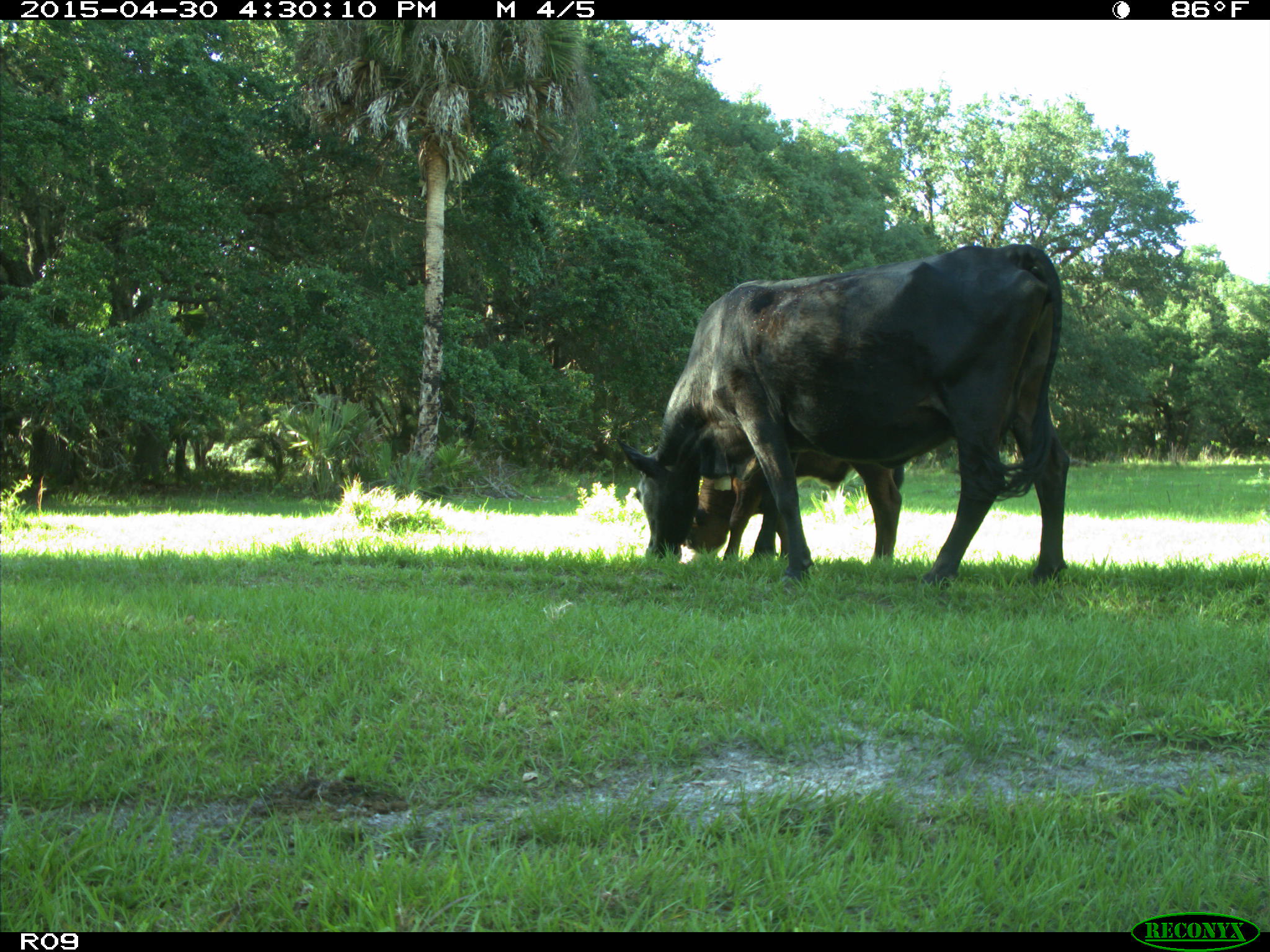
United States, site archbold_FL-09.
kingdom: Animalia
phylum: Chordata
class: Mammalia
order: Artiodactyla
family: Bovidae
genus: Bos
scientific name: Bos taurus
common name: domestic cow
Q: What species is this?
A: Bos taurus (domestic cow).